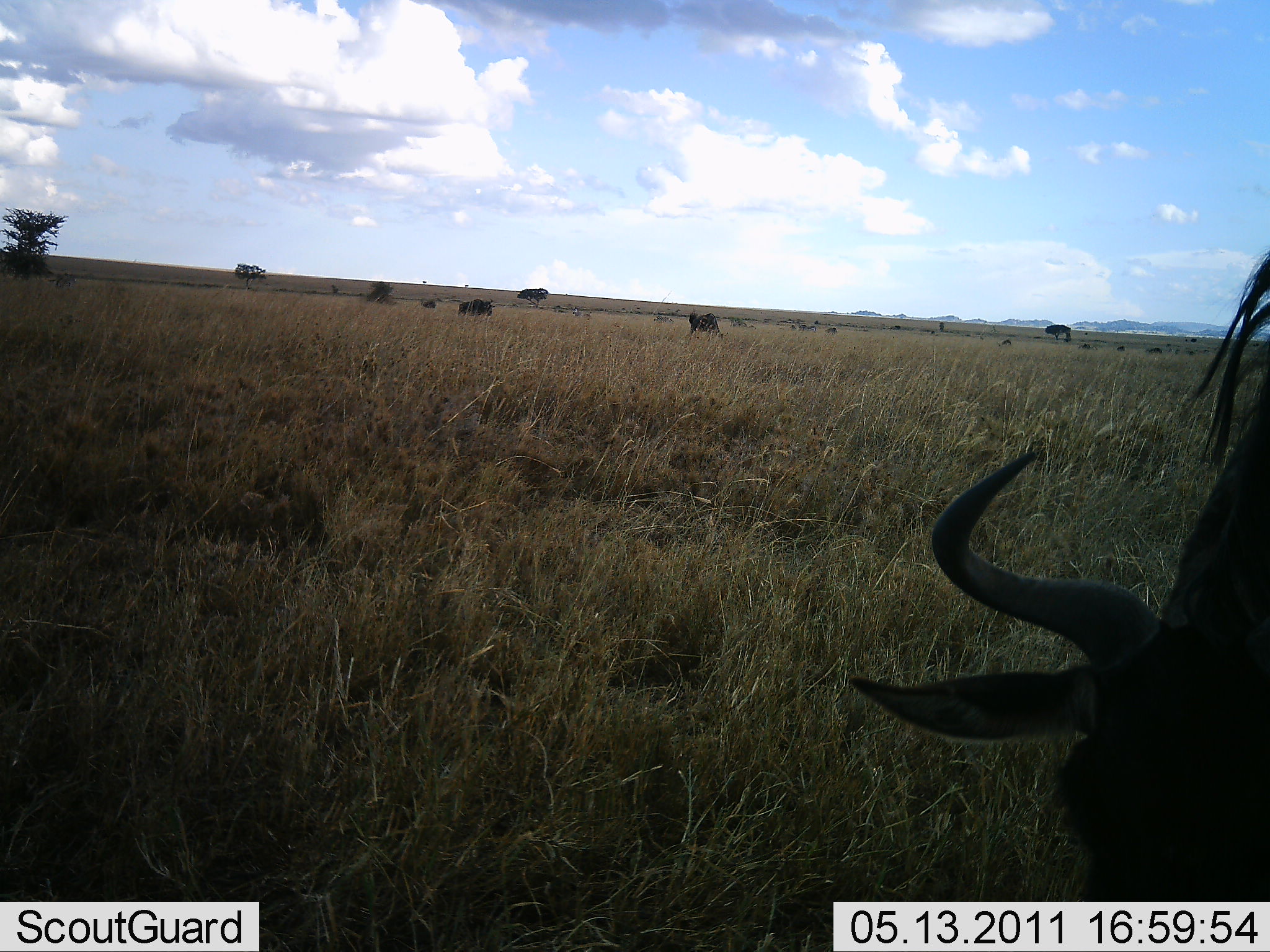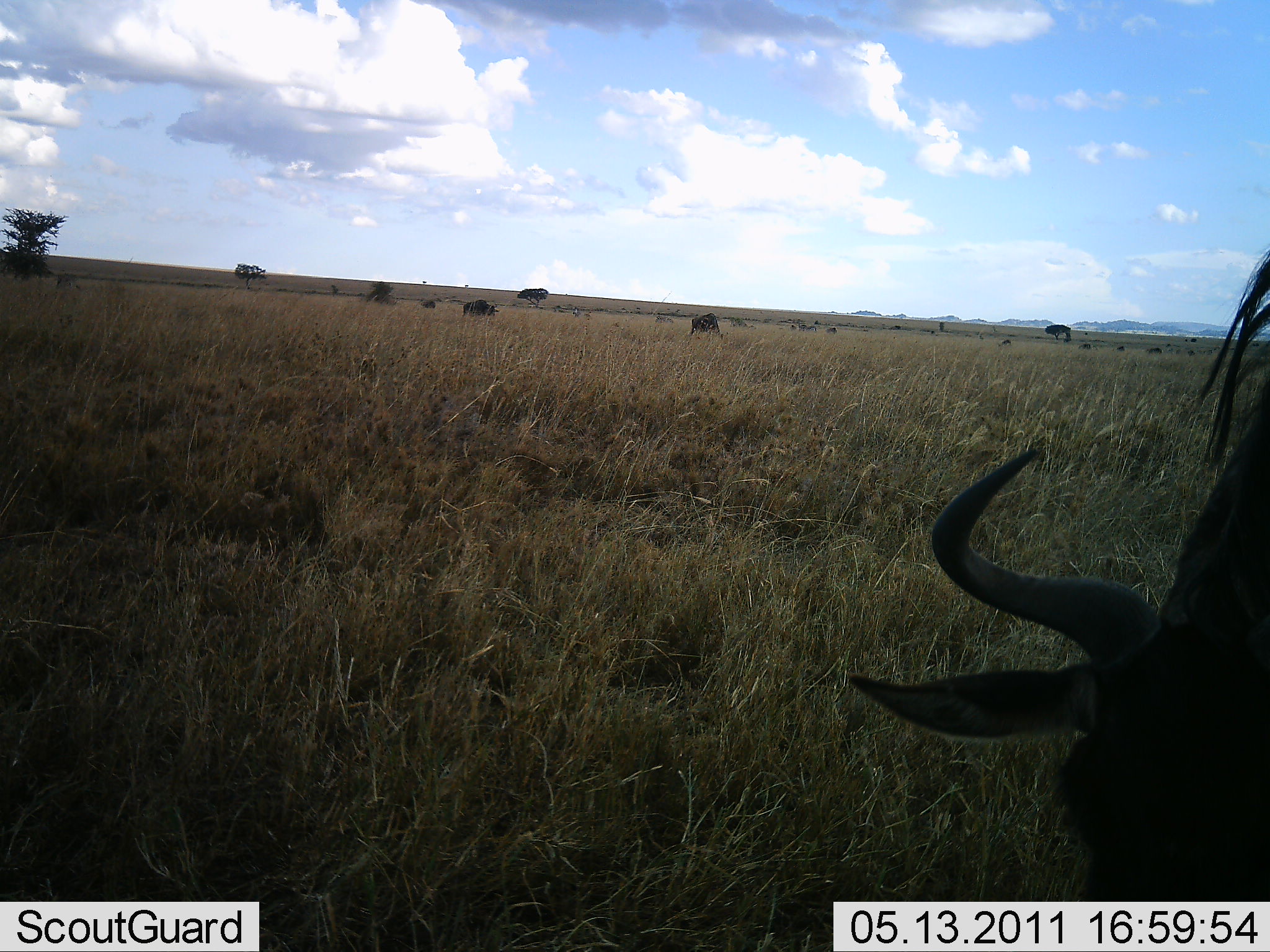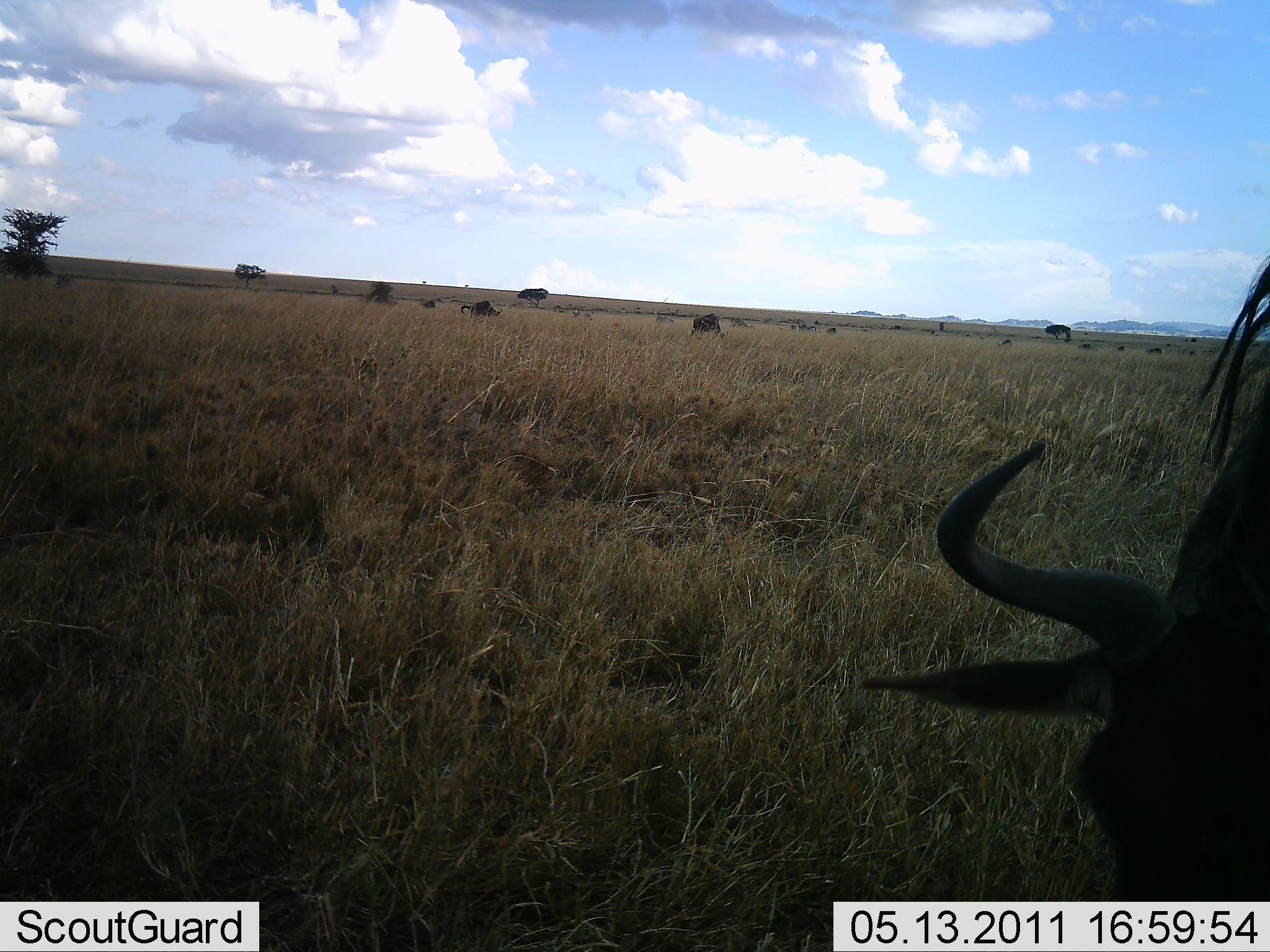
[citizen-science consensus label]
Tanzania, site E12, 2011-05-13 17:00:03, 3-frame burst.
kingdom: Animalia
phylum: Chordata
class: Mammalia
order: Artiodactyla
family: Bovidae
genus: Connochaetes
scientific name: Connochaetes taurinus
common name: blue wildebeest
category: wildebeest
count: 5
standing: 31%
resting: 0%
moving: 15%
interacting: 0%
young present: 0%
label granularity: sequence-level